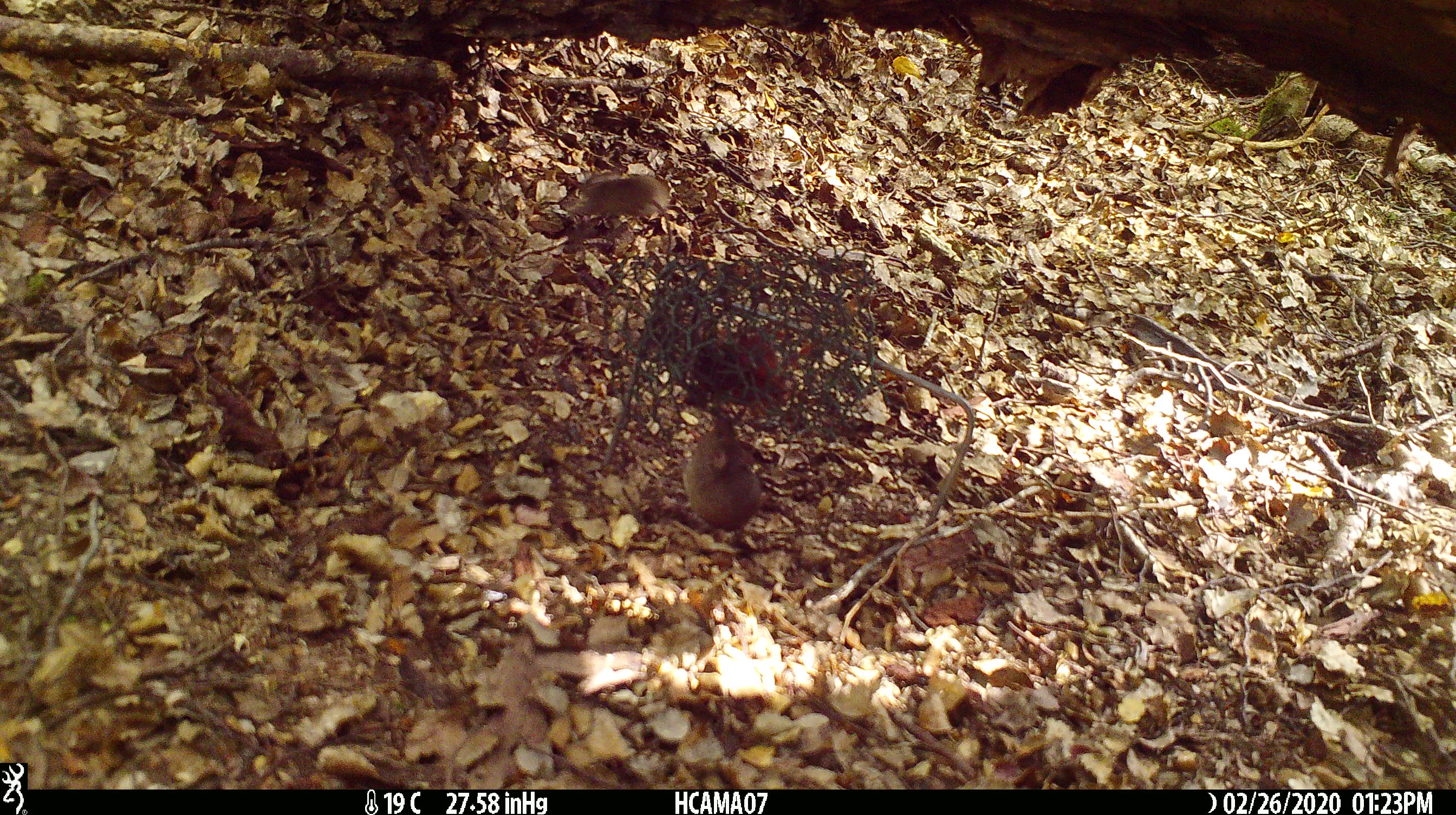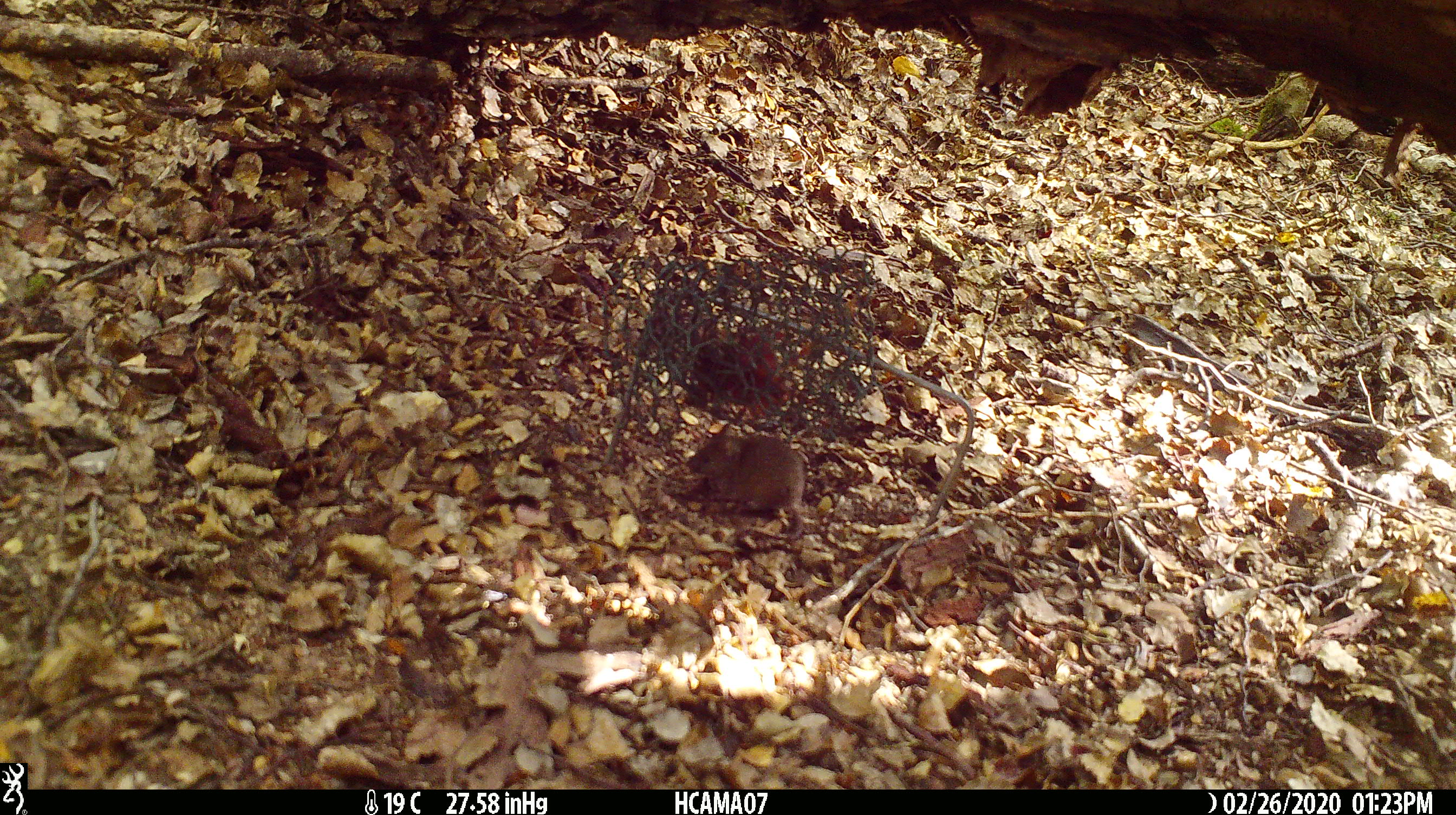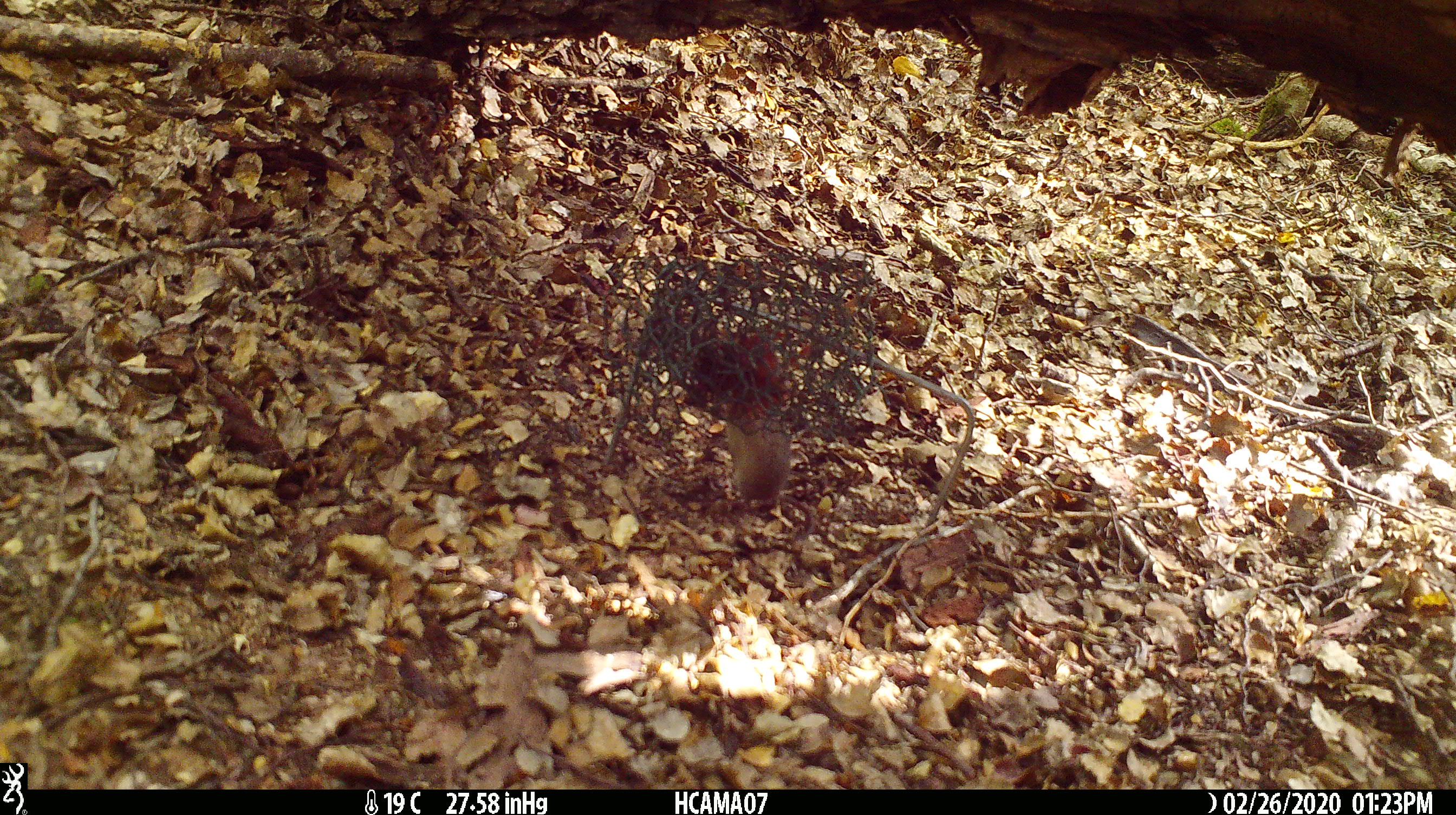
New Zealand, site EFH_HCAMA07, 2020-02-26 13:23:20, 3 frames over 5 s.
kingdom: Animalia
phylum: Chordata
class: Mammalia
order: Rodentia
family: Muridae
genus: Mus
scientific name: Mus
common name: mouse